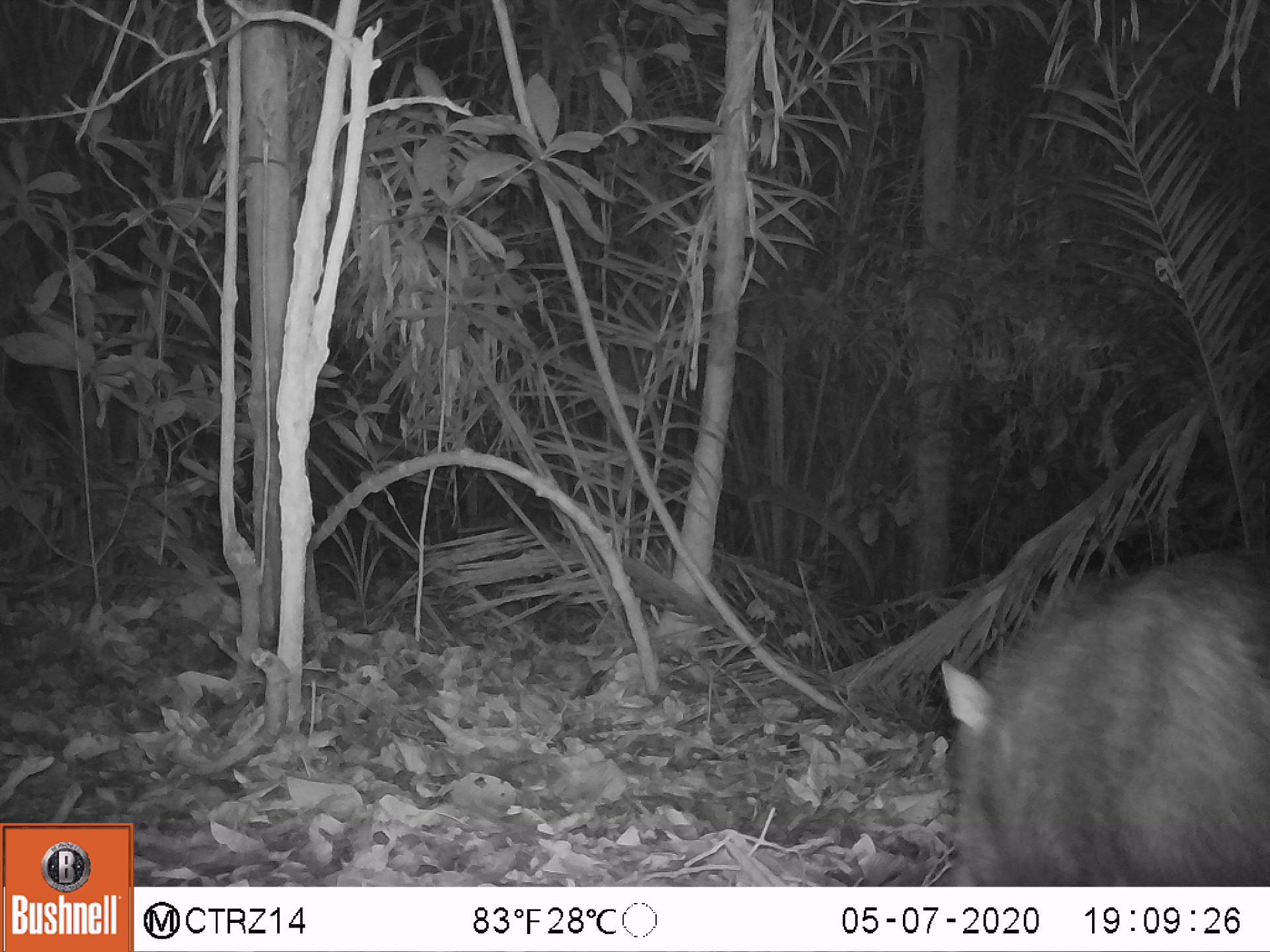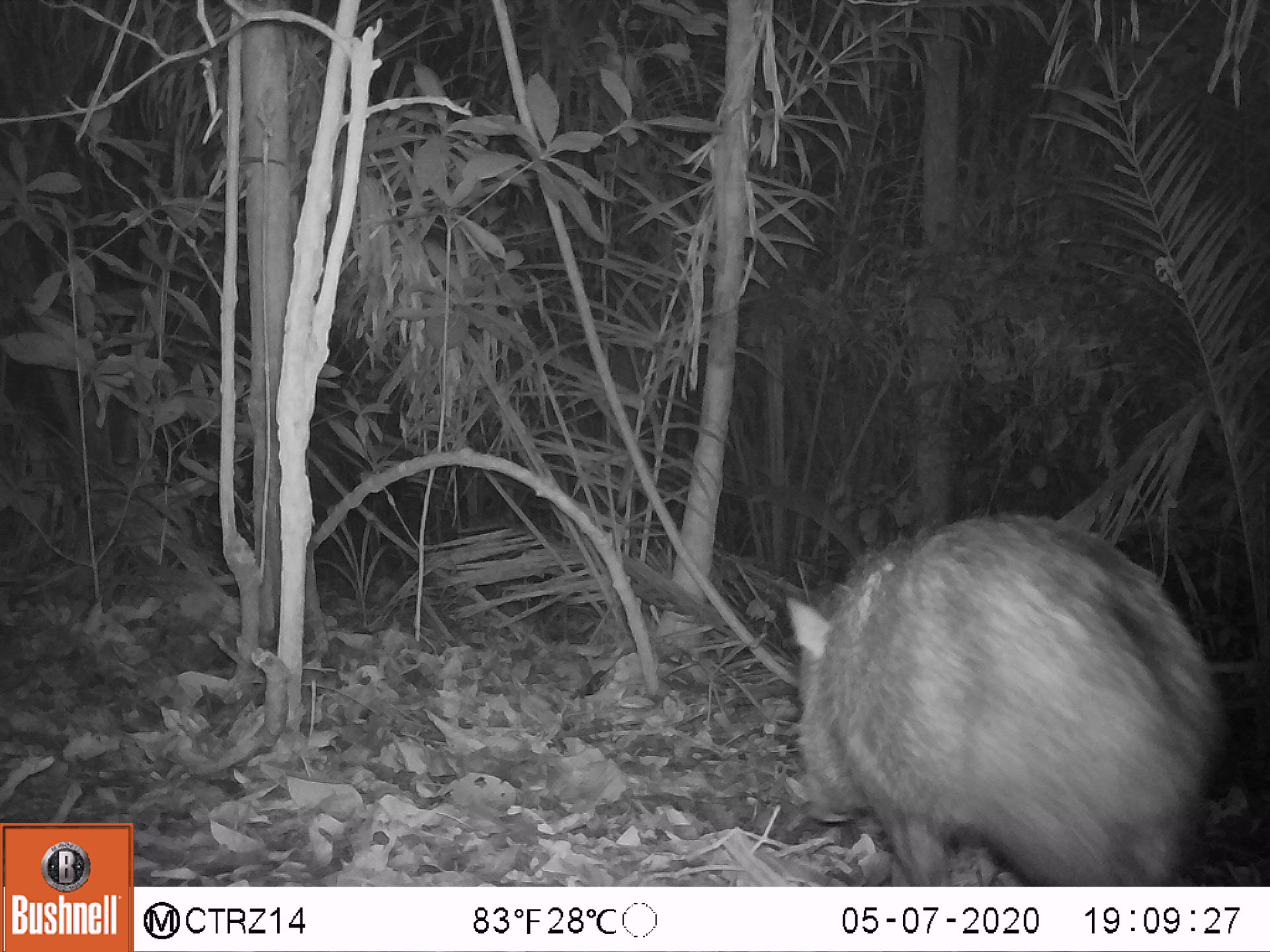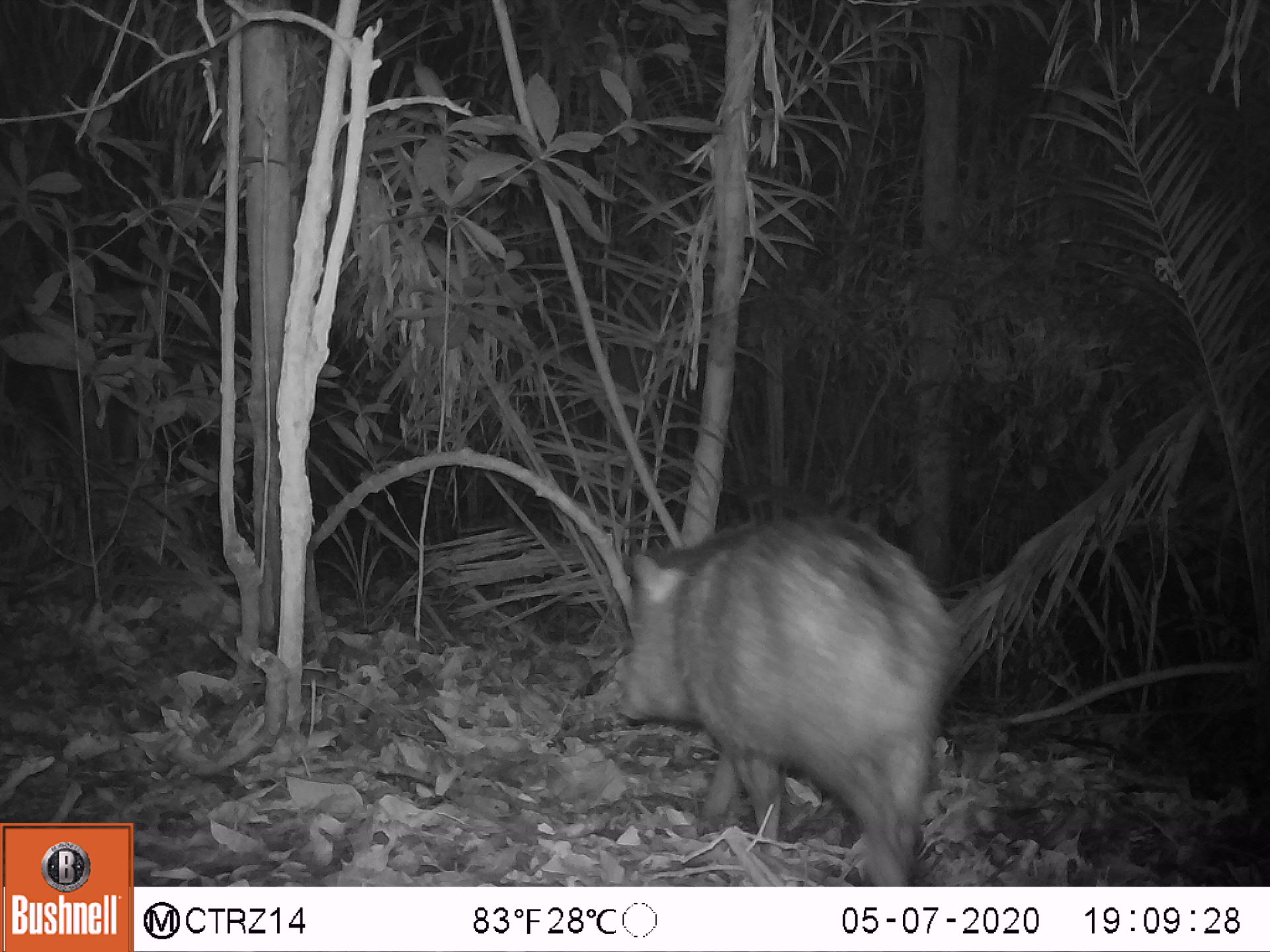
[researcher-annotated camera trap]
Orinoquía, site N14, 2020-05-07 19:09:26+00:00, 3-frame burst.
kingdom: Animalia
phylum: Chordata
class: Mammalia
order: Artiodactyla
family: Tayassuidae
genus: Pecari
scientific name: Pecari tajacu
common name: collared peccary